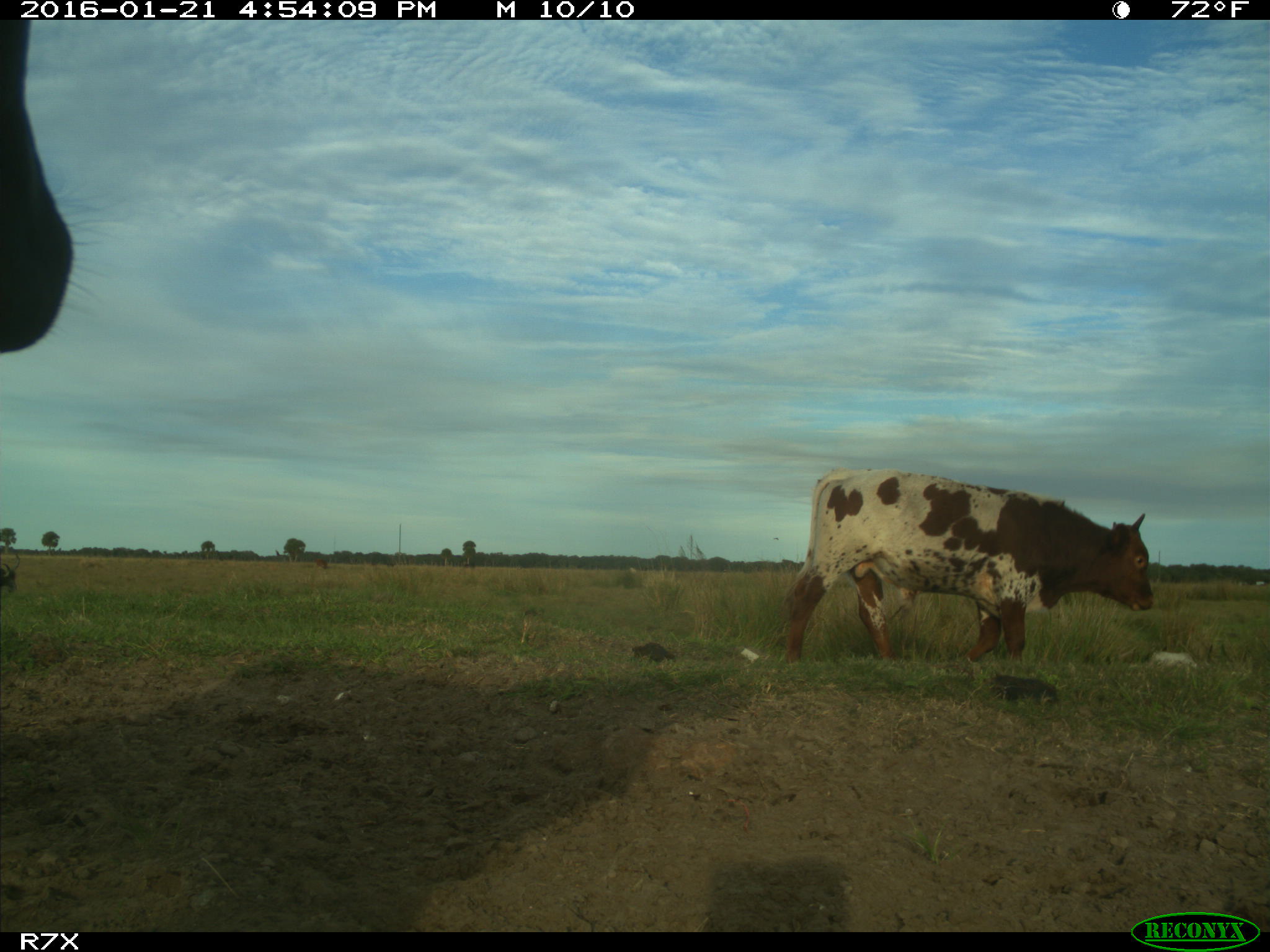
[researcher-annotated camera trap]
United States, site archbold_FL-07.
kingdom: Animalia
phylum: Chordata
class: Mammalia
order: Artiodactyla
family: Bovidae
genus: Bos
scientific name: Bos taurus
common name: domestic cow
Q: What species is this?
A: Bos taurus (domestic cow).